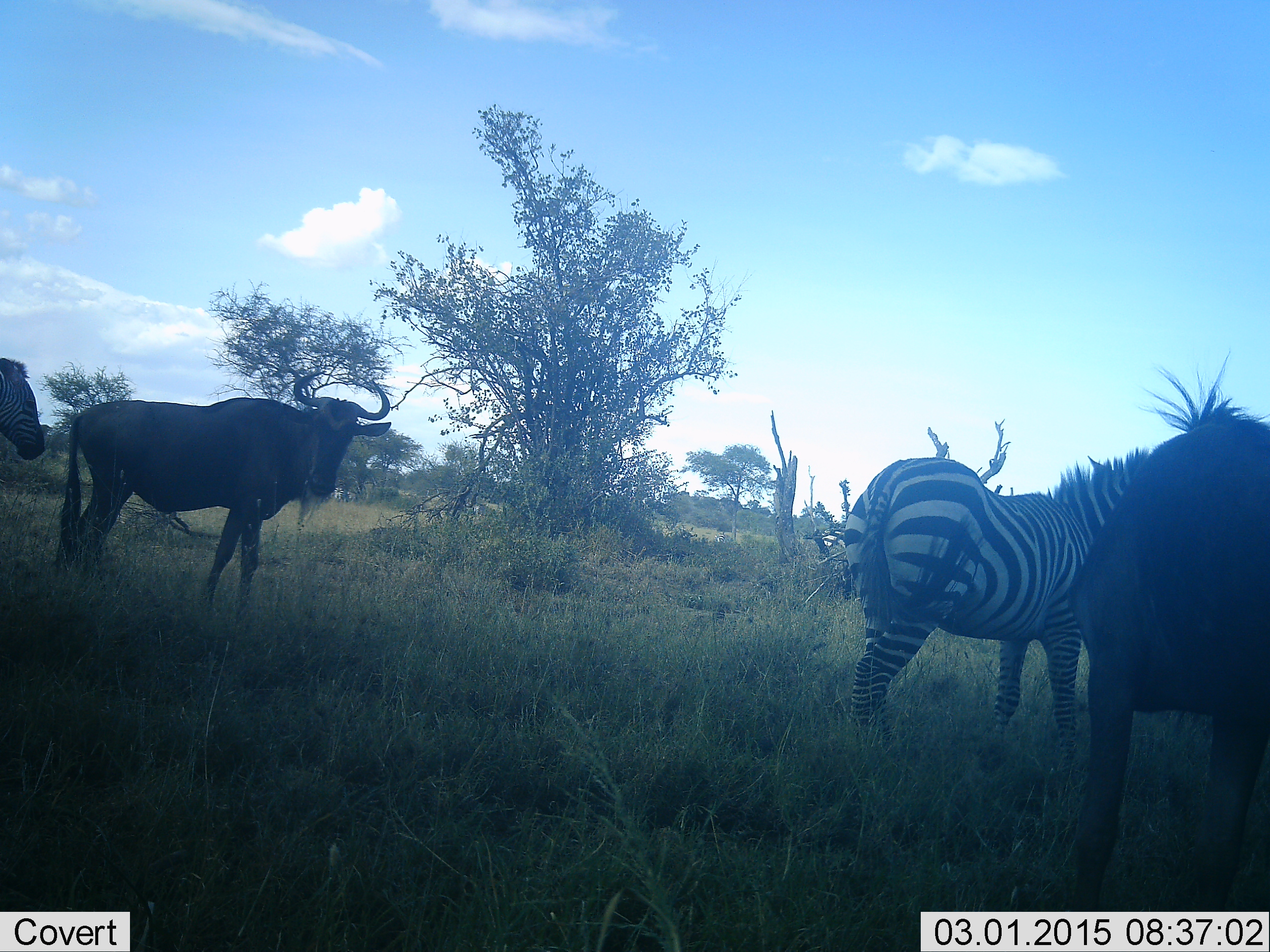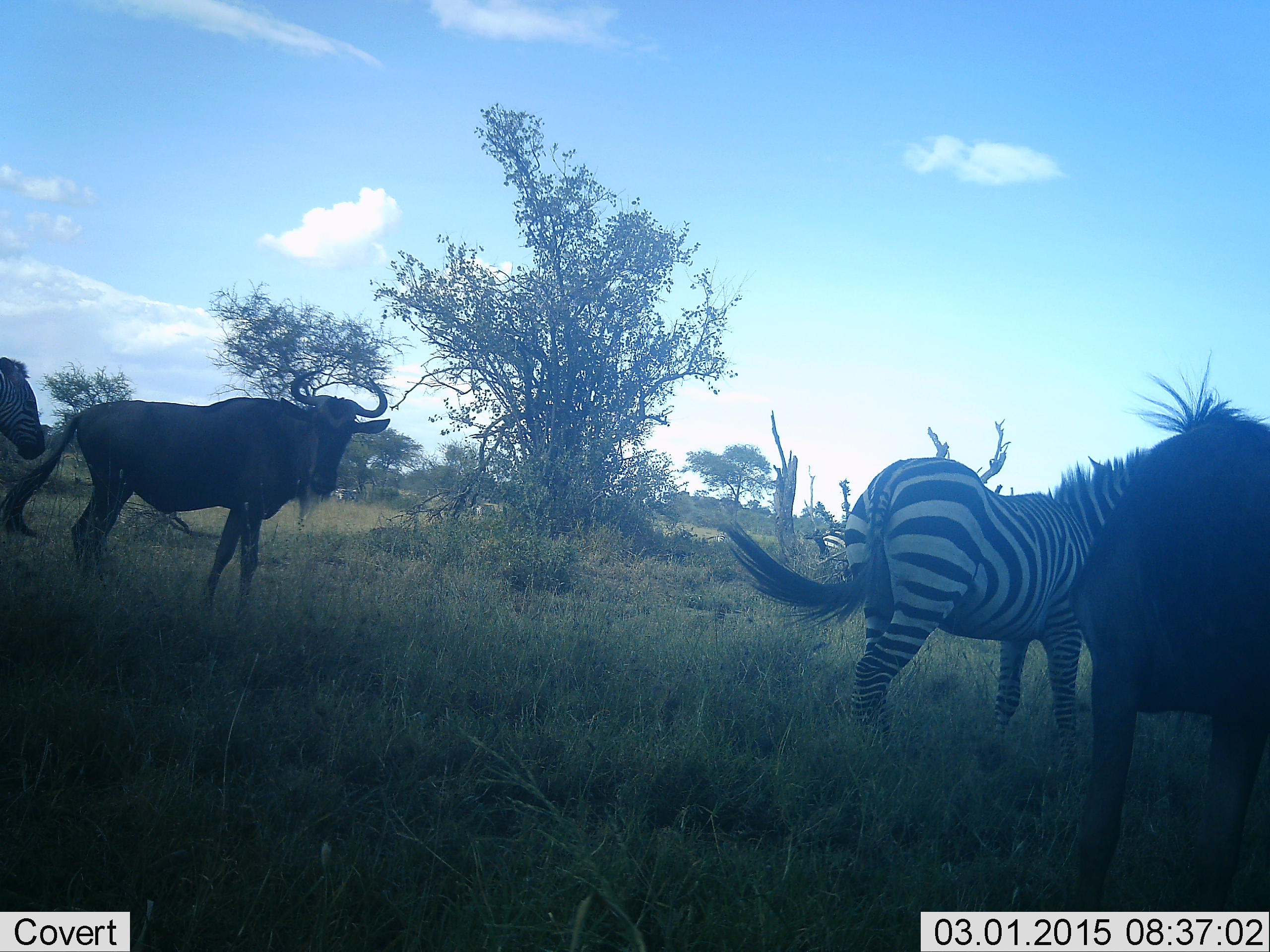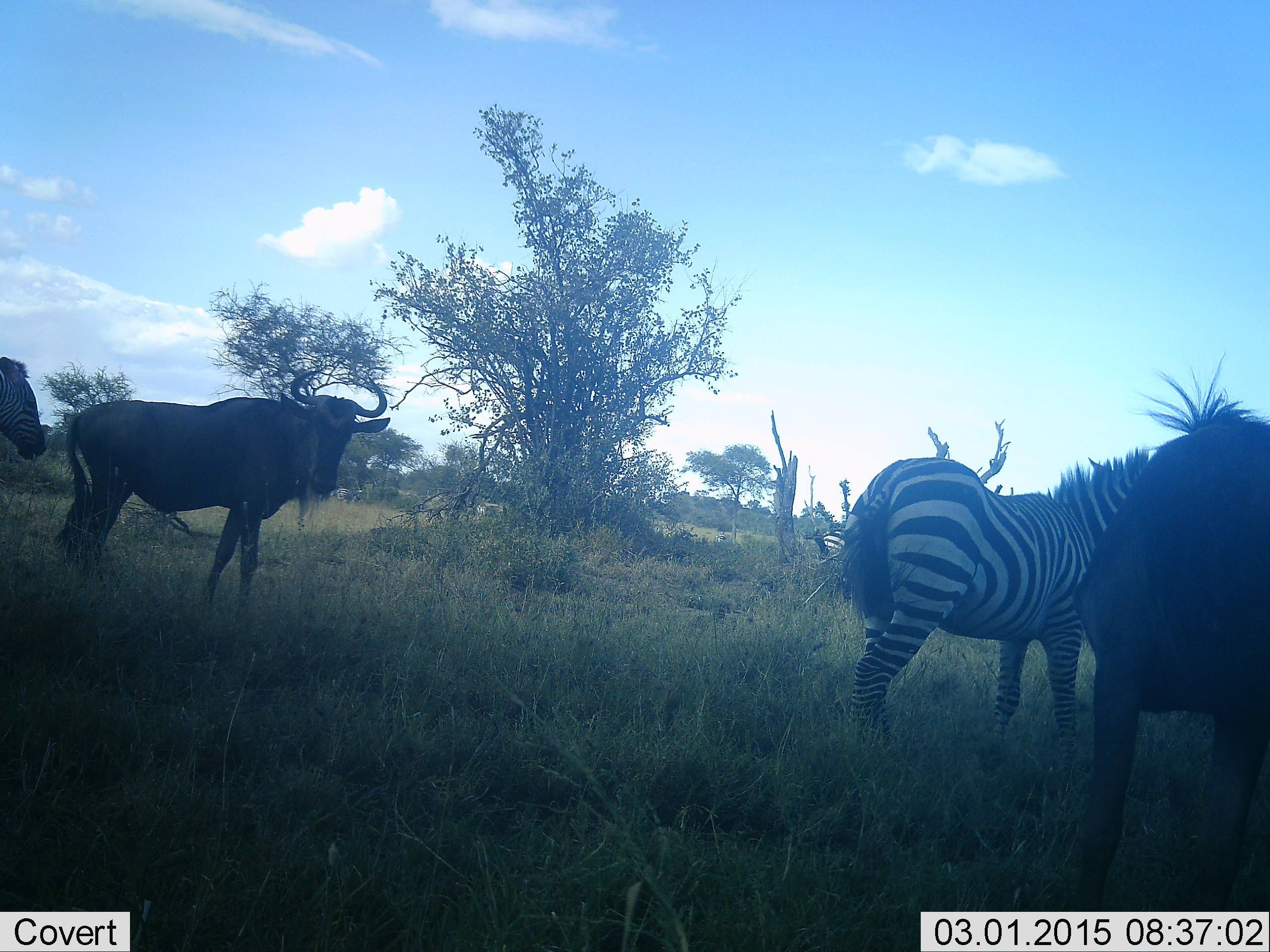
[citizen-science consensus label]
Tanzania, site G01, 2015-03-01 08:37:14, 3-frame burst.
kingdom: Animalia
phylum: Chordata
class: Mammalia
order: Artiodactyla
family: Bovidae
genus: Connochaetes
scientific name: Connochaetes taurinus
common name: blue wildebeest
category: wildebeest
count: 2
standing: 90%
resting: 0%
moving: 0%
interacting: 0%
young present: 0%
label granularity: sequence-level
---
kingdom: Animalia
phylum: Chordata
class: Mammalia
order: Perissodactyla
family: Equidae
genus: Equus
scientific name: Equus quagga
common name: plains zebra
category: zebra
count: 2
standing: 90%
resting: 0%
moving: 10%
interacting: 0%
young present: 0%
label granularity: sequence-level